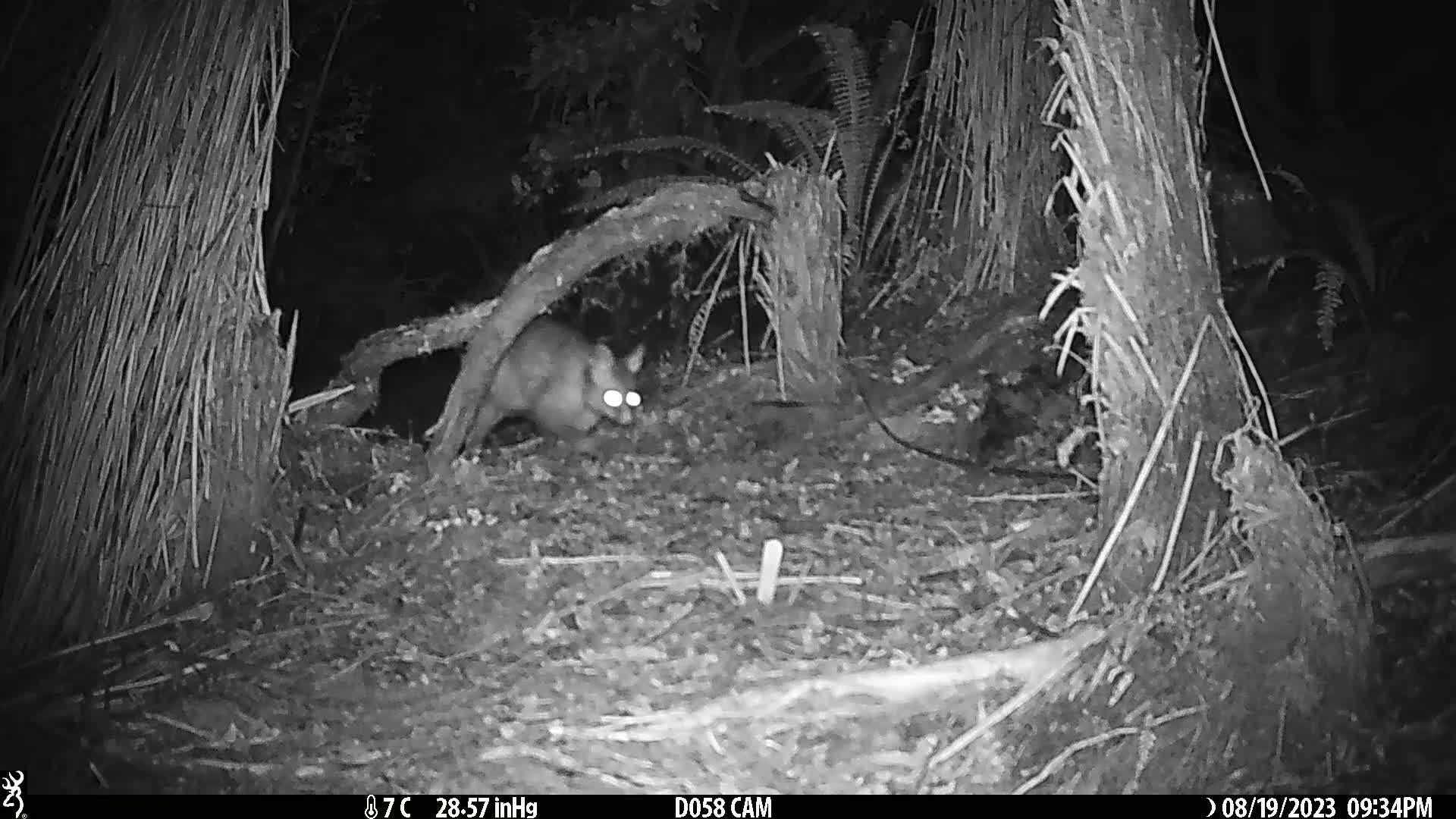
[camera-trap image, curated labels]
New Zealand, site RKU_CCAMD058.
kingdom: Animalia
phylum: Chordata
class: Mammalia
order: Diprotodontia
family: Phalangeridae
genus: Trichosurus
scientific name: Trichosurus vulpecula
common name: common brushtail possum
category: possum